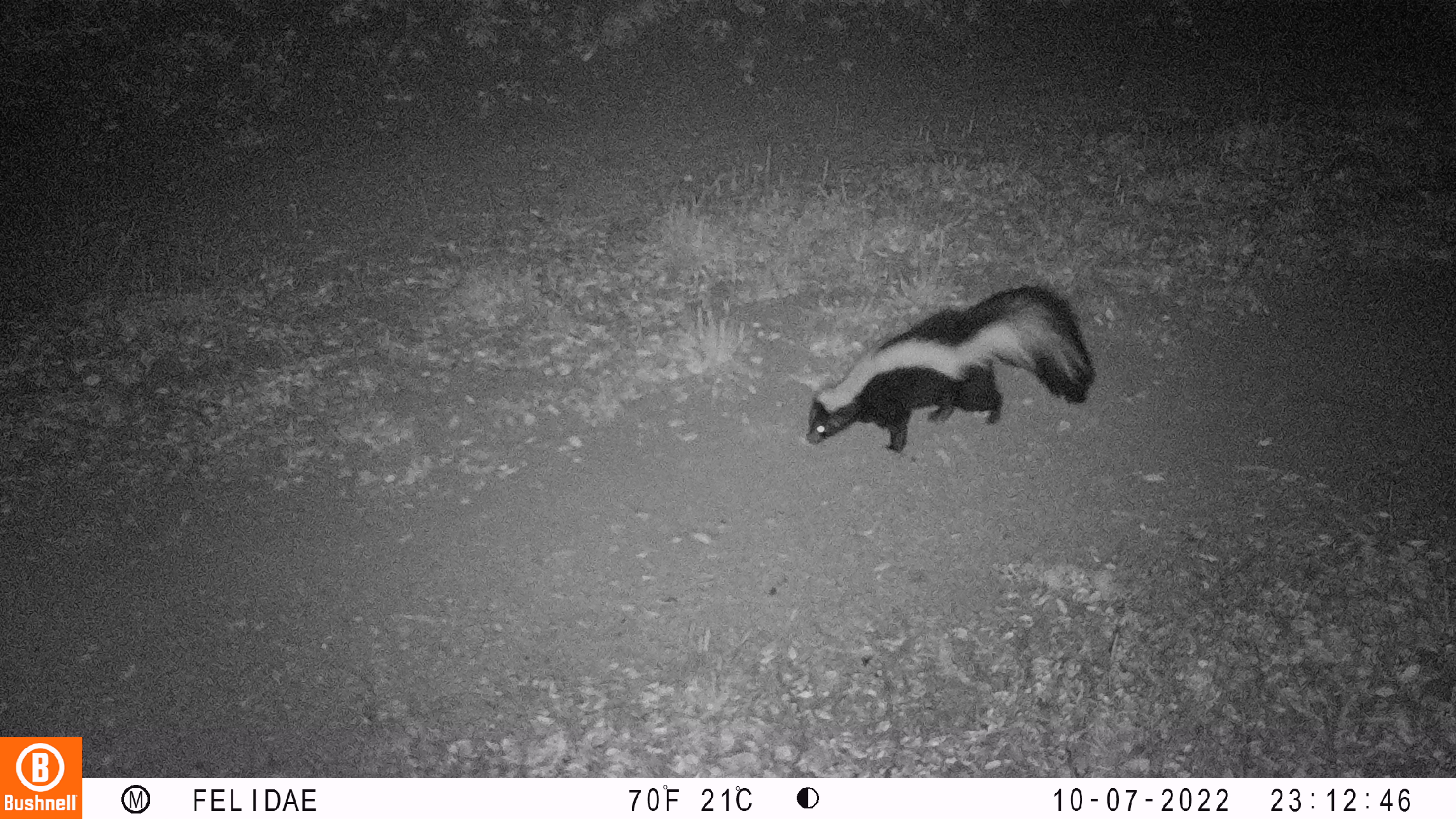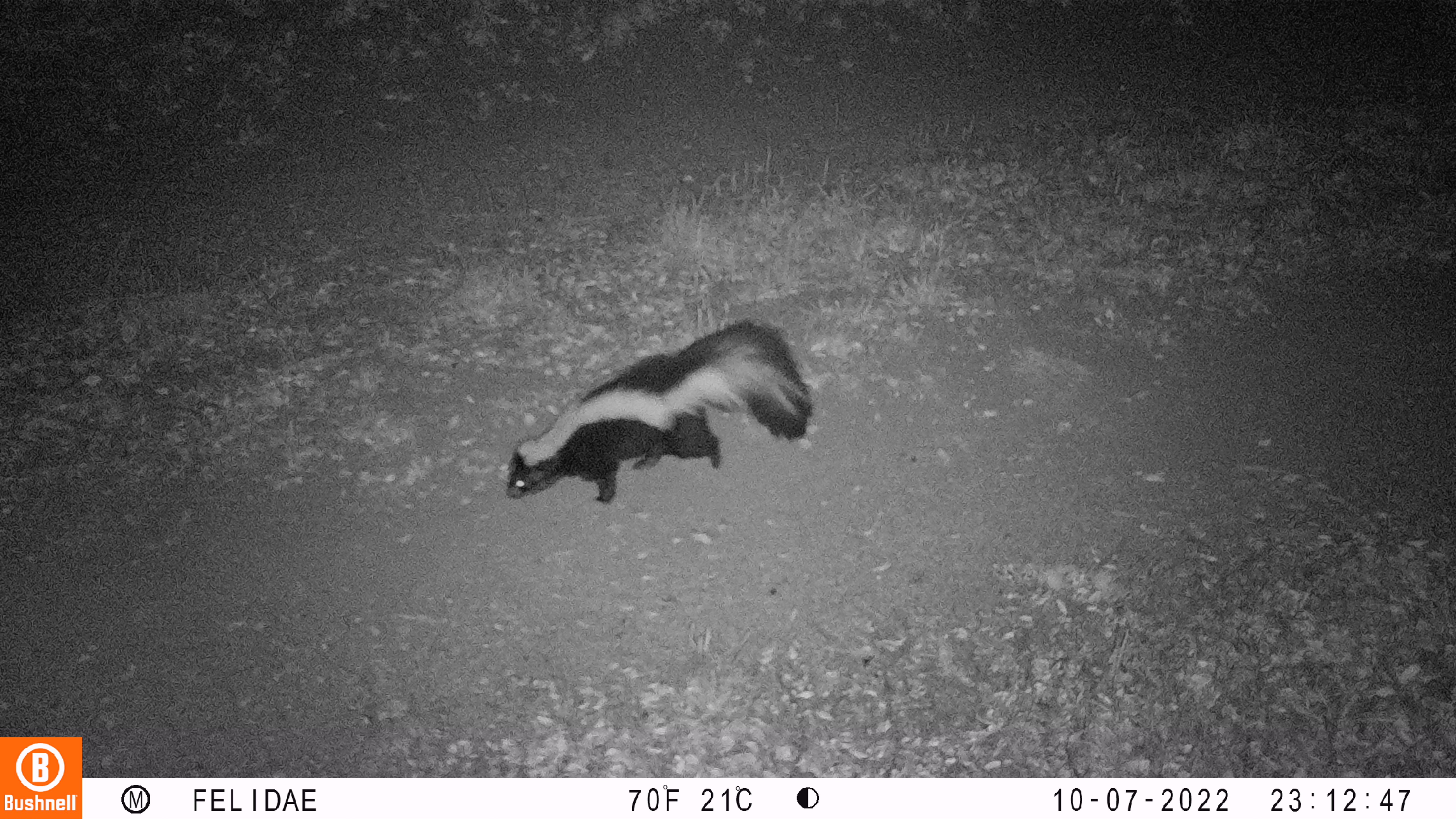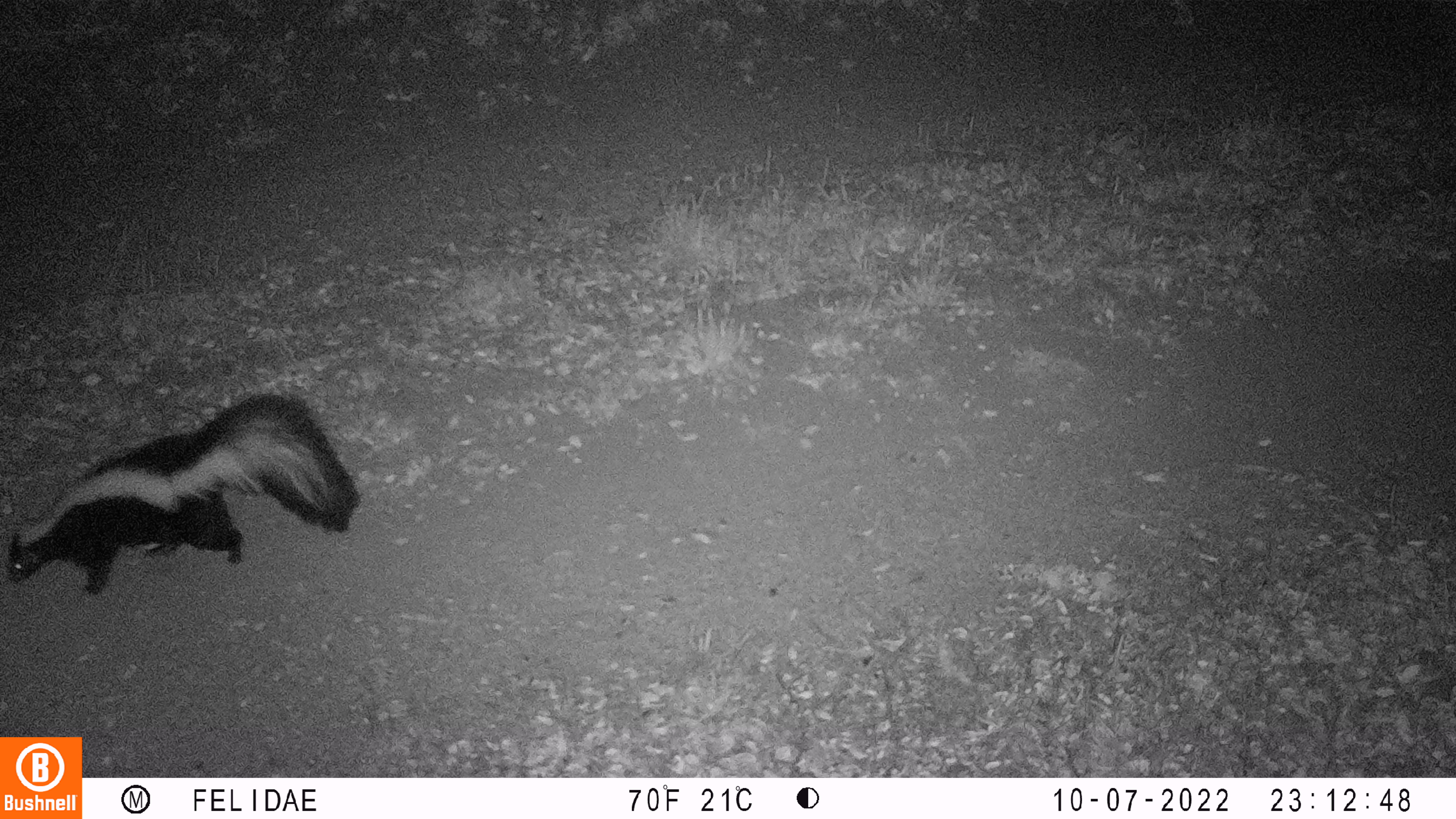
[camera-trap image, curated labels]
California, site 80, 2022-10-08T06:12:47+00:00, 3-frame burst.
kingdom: Animalia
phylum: Chordata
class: Mammalia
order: Carnivora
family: Mephitidae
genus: Mephitis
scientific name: Mephitis mephitis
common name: striped skunk